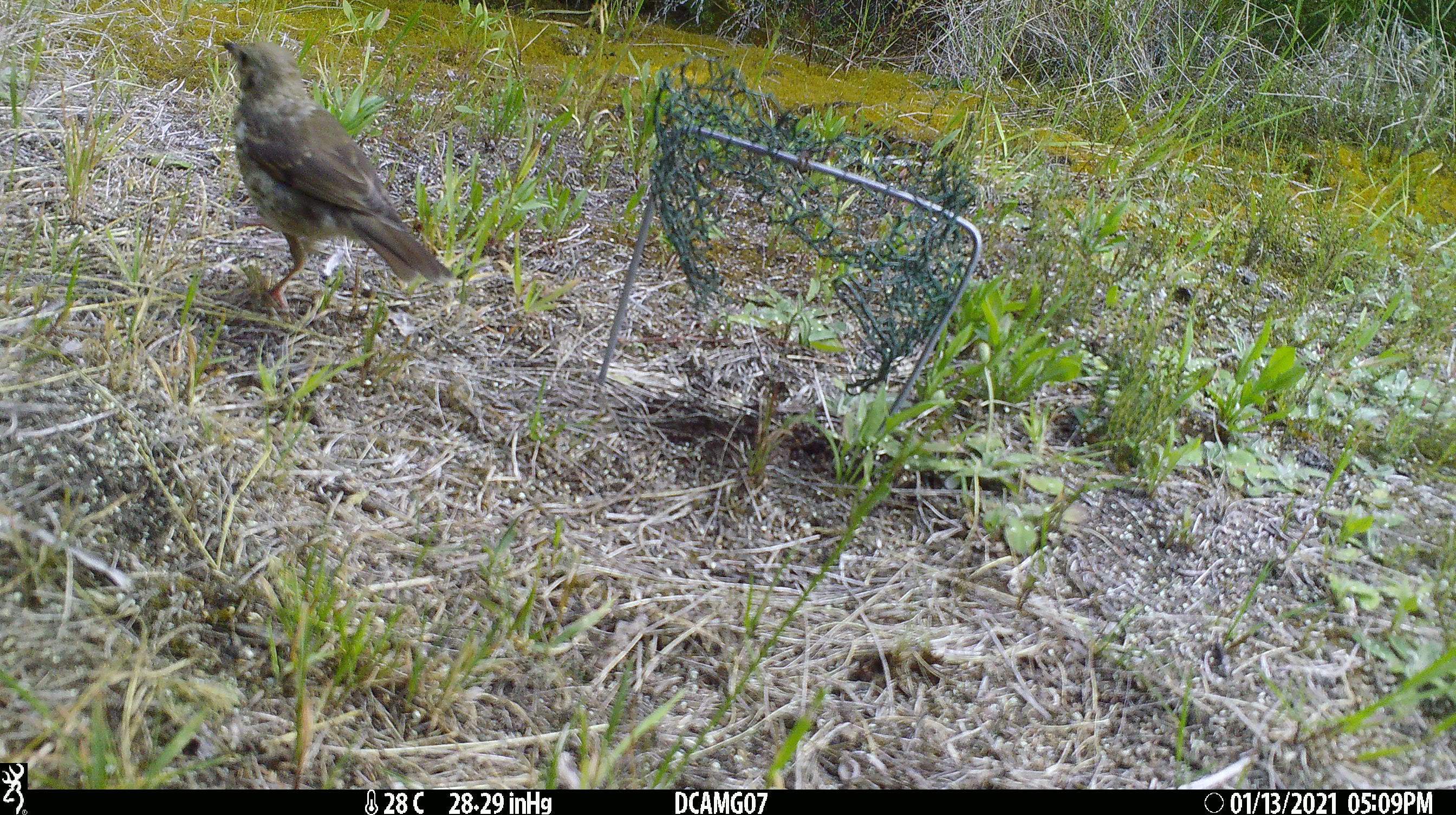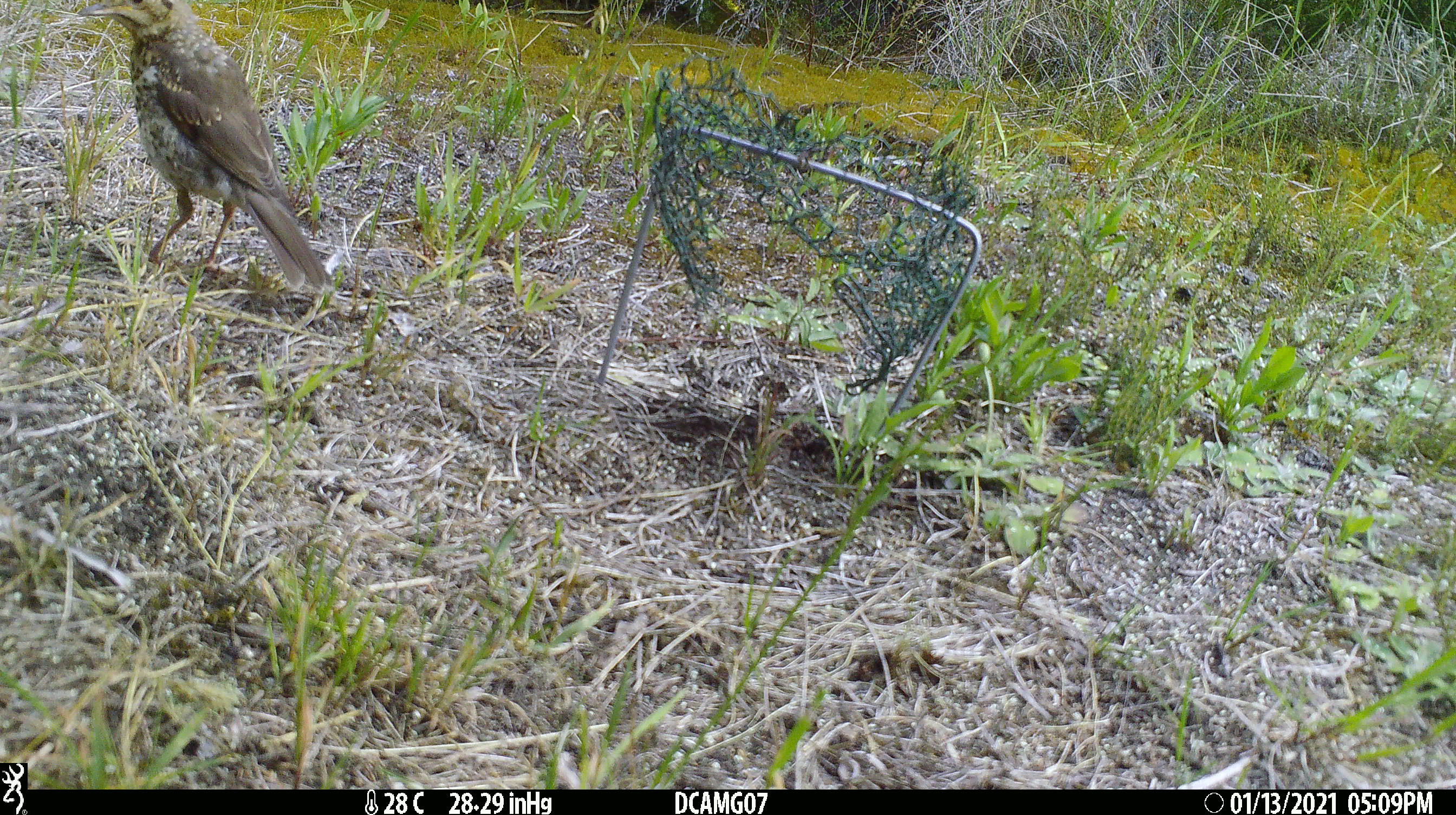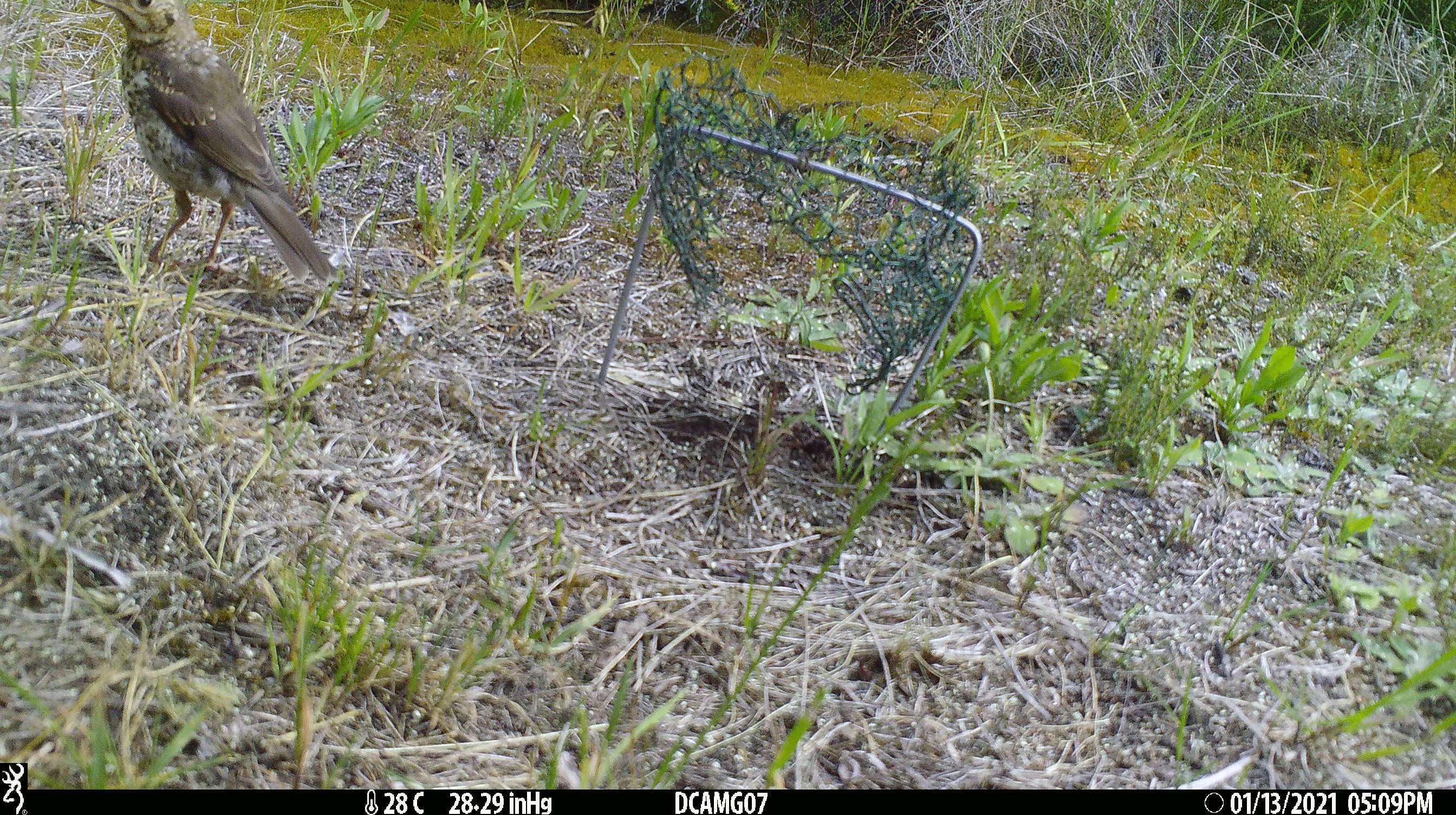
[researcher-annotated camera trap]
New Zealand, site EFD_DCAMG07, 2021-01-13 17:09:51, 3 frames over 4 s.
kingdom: Animalia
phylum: Chordata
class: Aves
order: Passeriformes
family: Turdidae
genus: Turdus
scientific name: Turdus philomelos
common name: song thrush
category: thrush